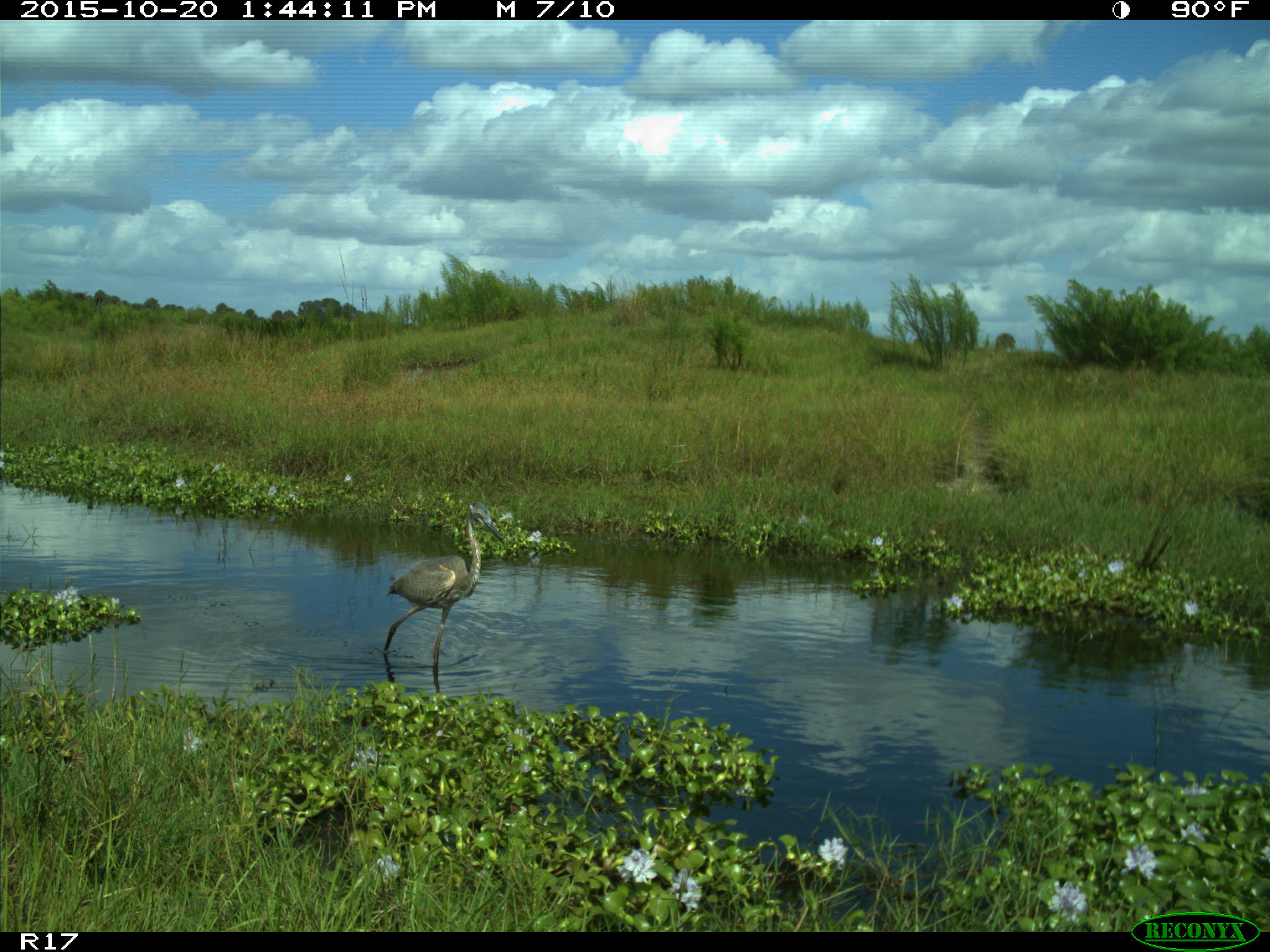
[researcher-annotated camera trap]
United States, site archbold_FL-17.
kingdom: Animalia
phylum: Chordata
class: Aves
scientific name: Aves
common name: birds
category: unidentified bird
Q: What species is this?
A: Unidentified bird (birds) (Aves).